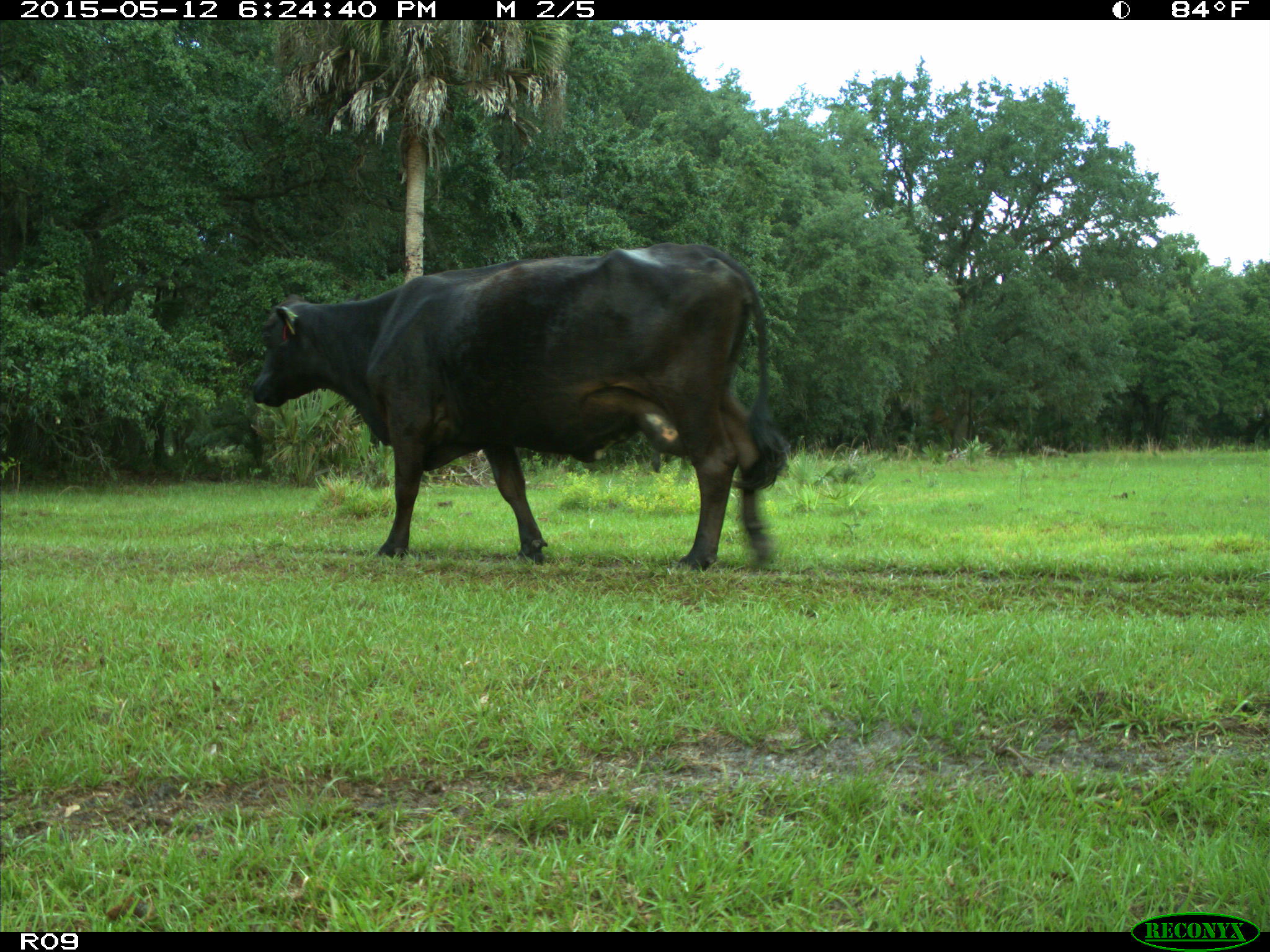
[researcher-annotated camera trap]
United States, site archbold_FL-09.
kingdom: Animalia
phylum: Chordata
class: Mammalia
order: Artiodactyla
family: Bovidae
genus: Bos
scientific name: Bos taurus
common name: domestic cow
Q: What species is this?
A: Bos taurus (domestic cow).